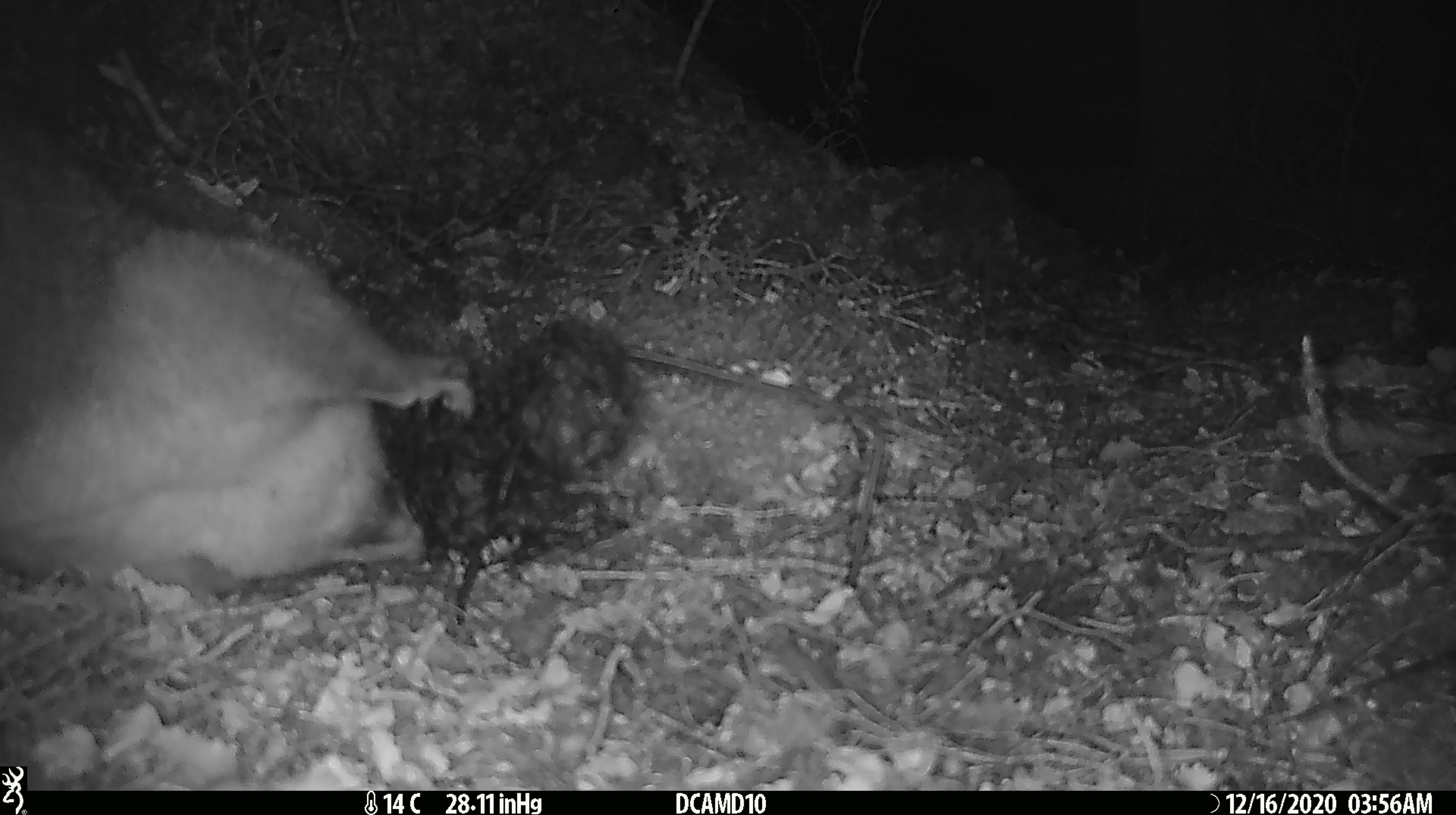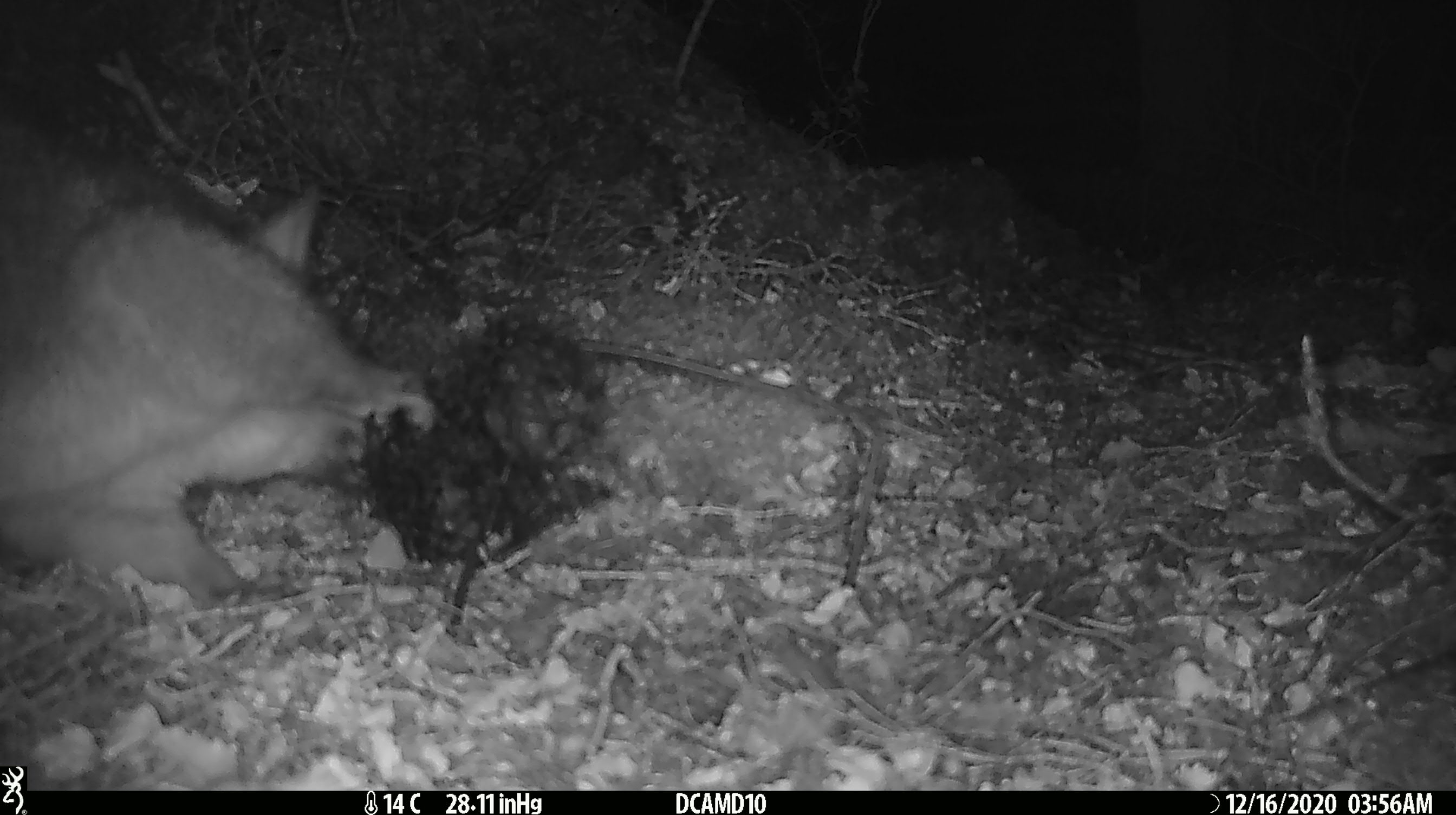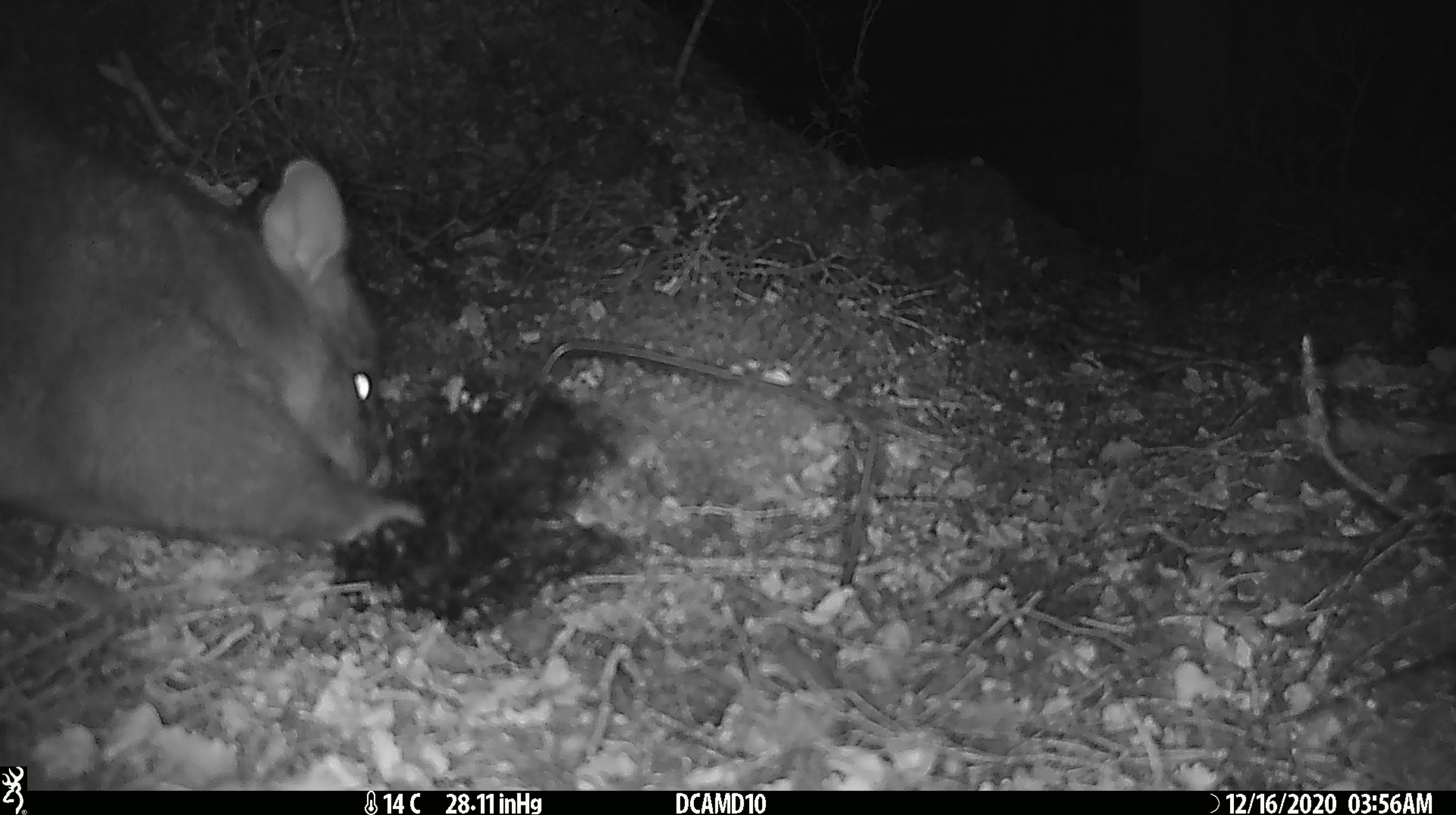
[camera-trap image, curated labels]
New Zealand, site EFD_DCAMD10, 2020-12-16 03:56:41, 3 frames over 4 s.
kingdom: Animalia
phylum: Chordata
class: Mammalia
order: Diprotodontia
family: Phalangeridae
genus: Trichosurus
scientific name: Trichosurus vulpecula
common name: common brushtail possum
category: possum